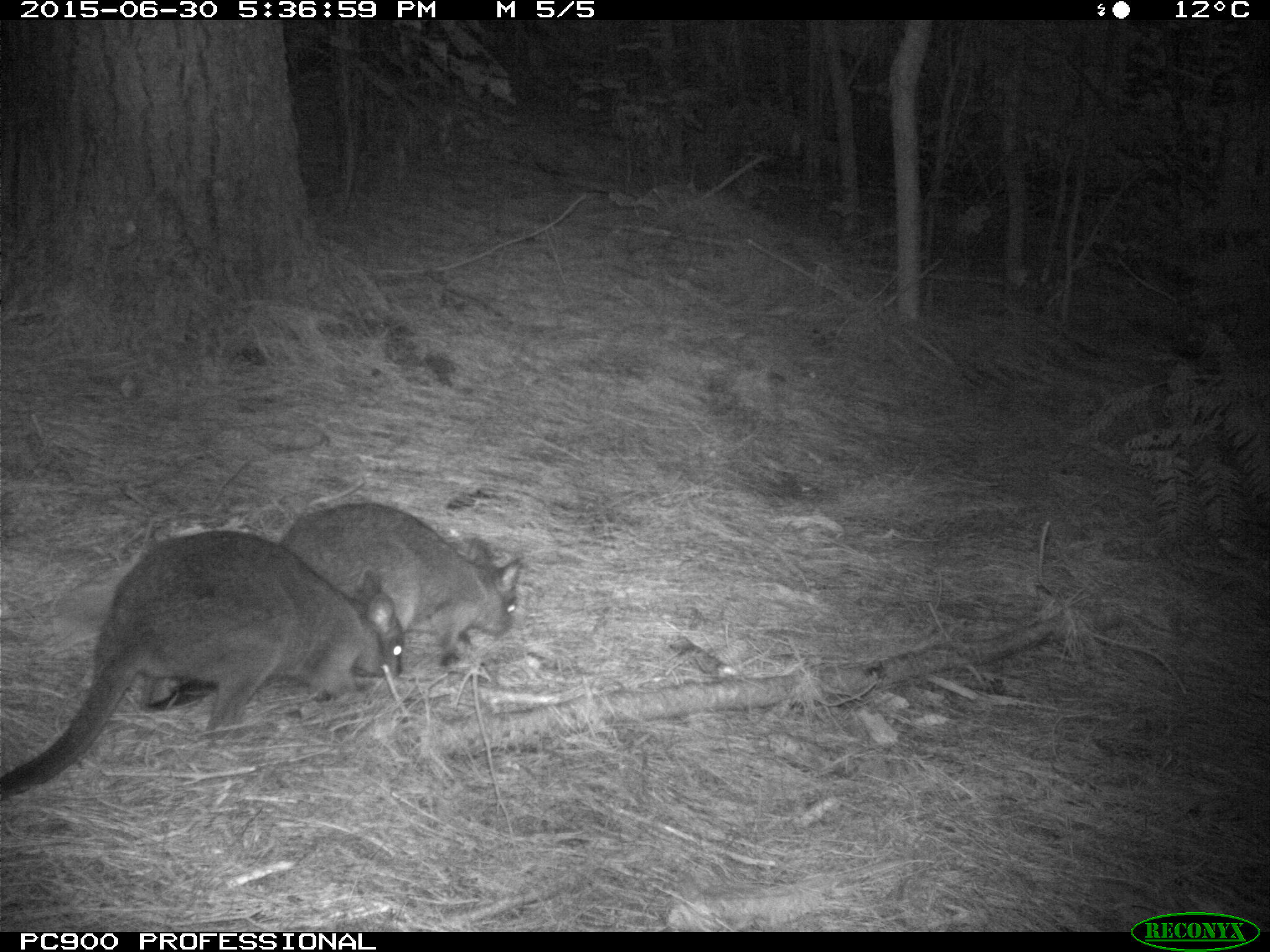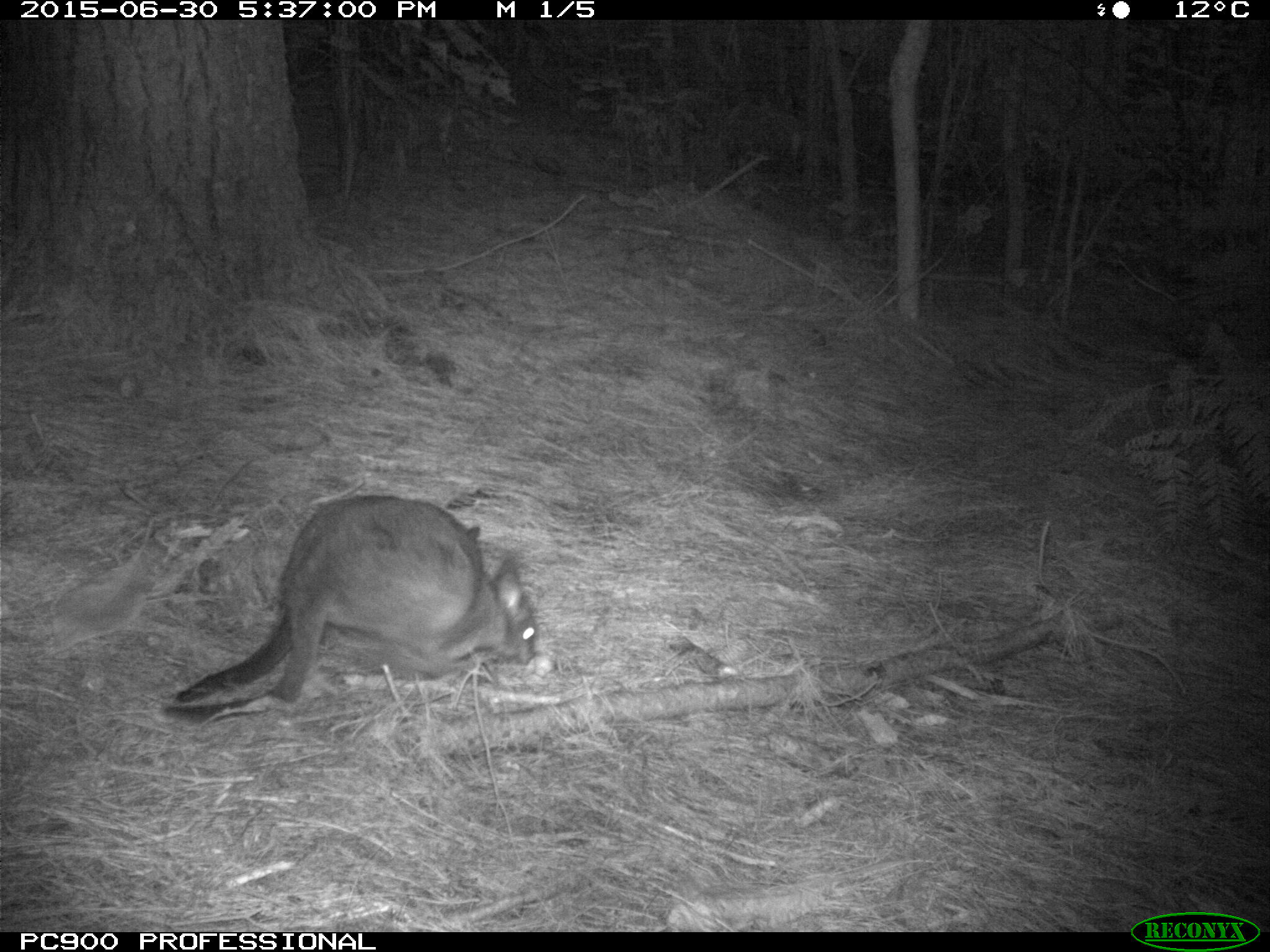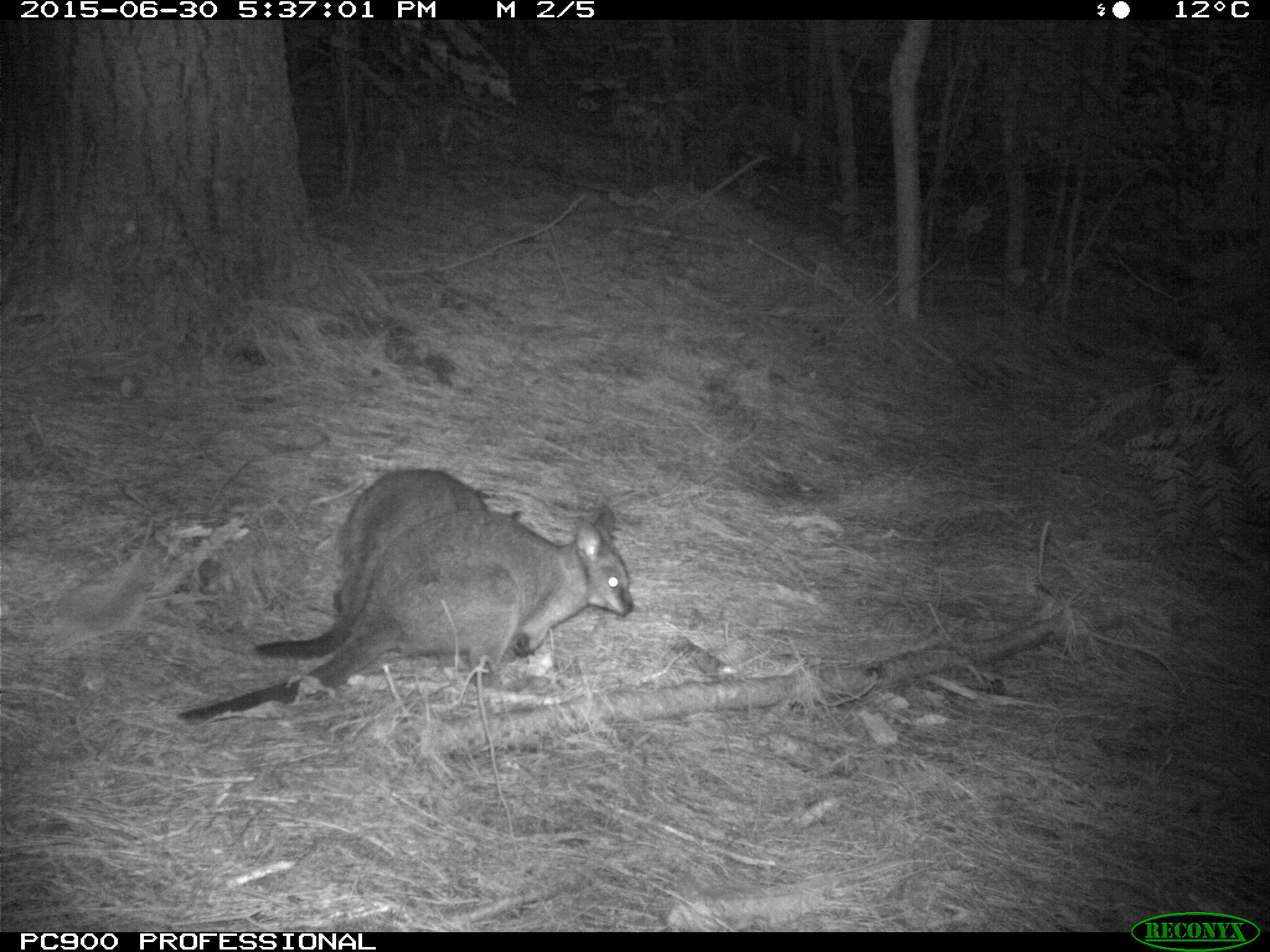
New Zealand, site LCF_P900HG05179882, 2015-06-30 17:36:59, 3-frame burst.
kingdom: Animalia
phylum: Chordata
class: Mammalia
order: Diprotodontia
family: Macropodidae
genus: Notamacropus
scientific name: Notamacropus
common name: wallaby